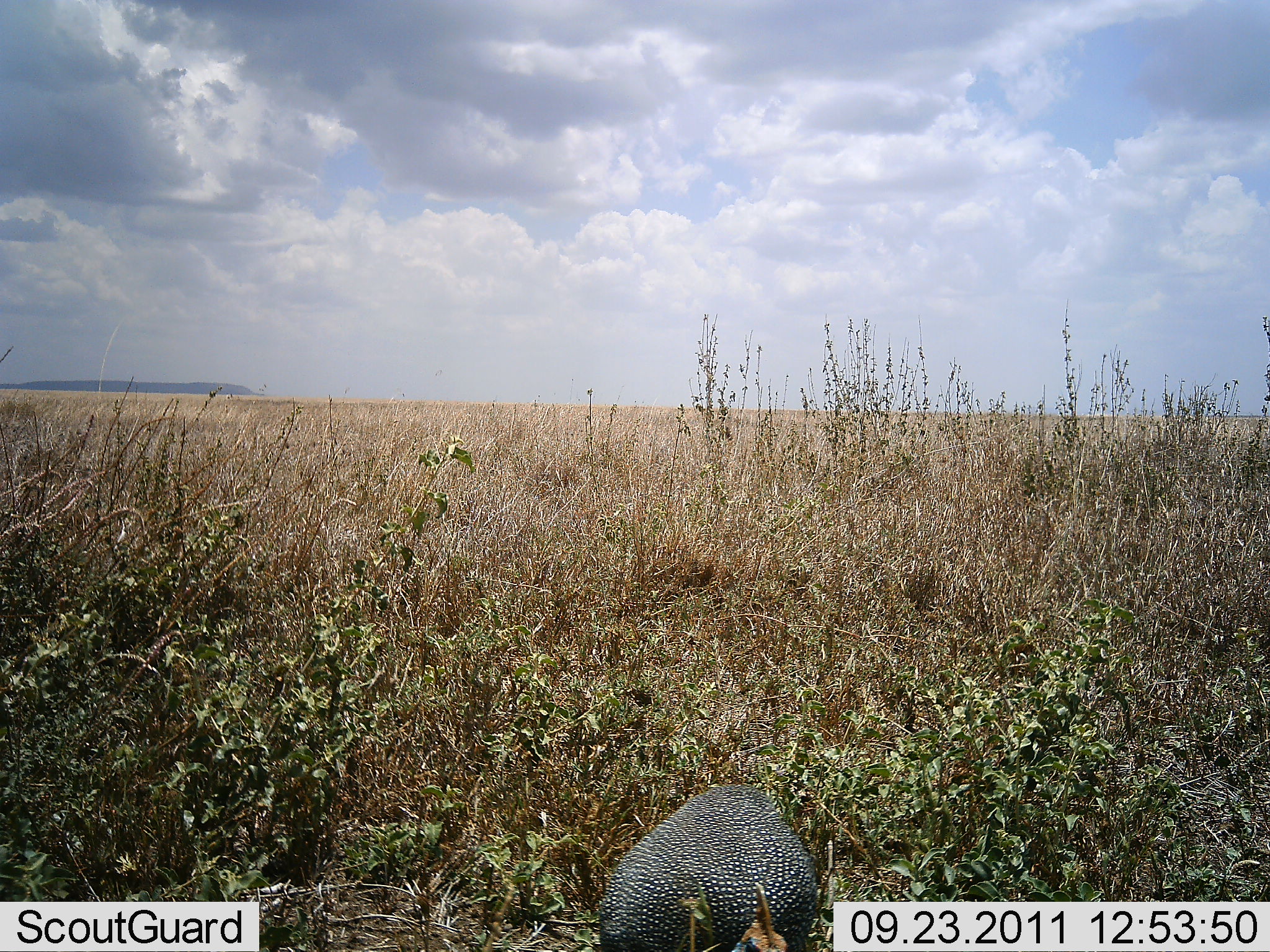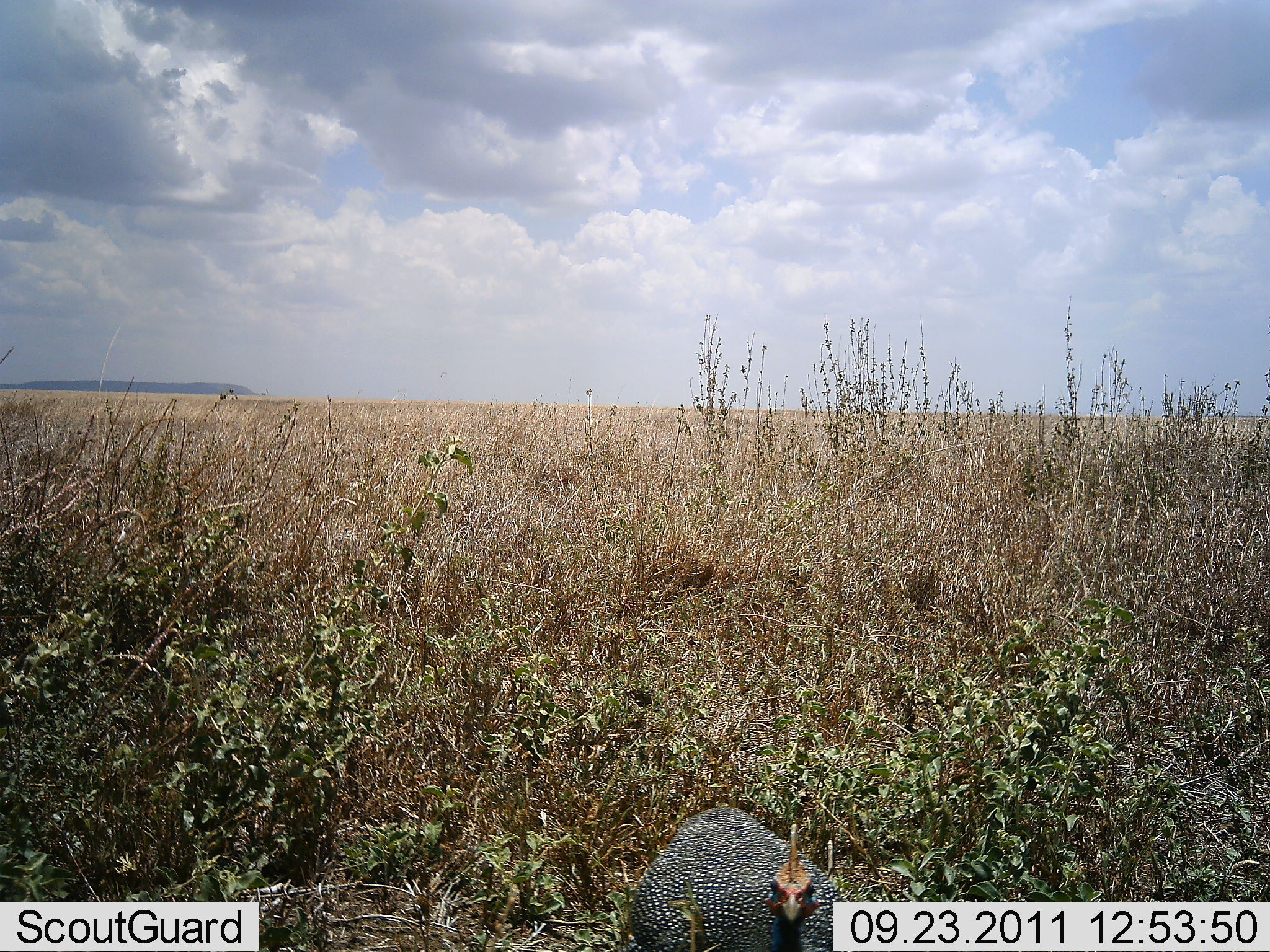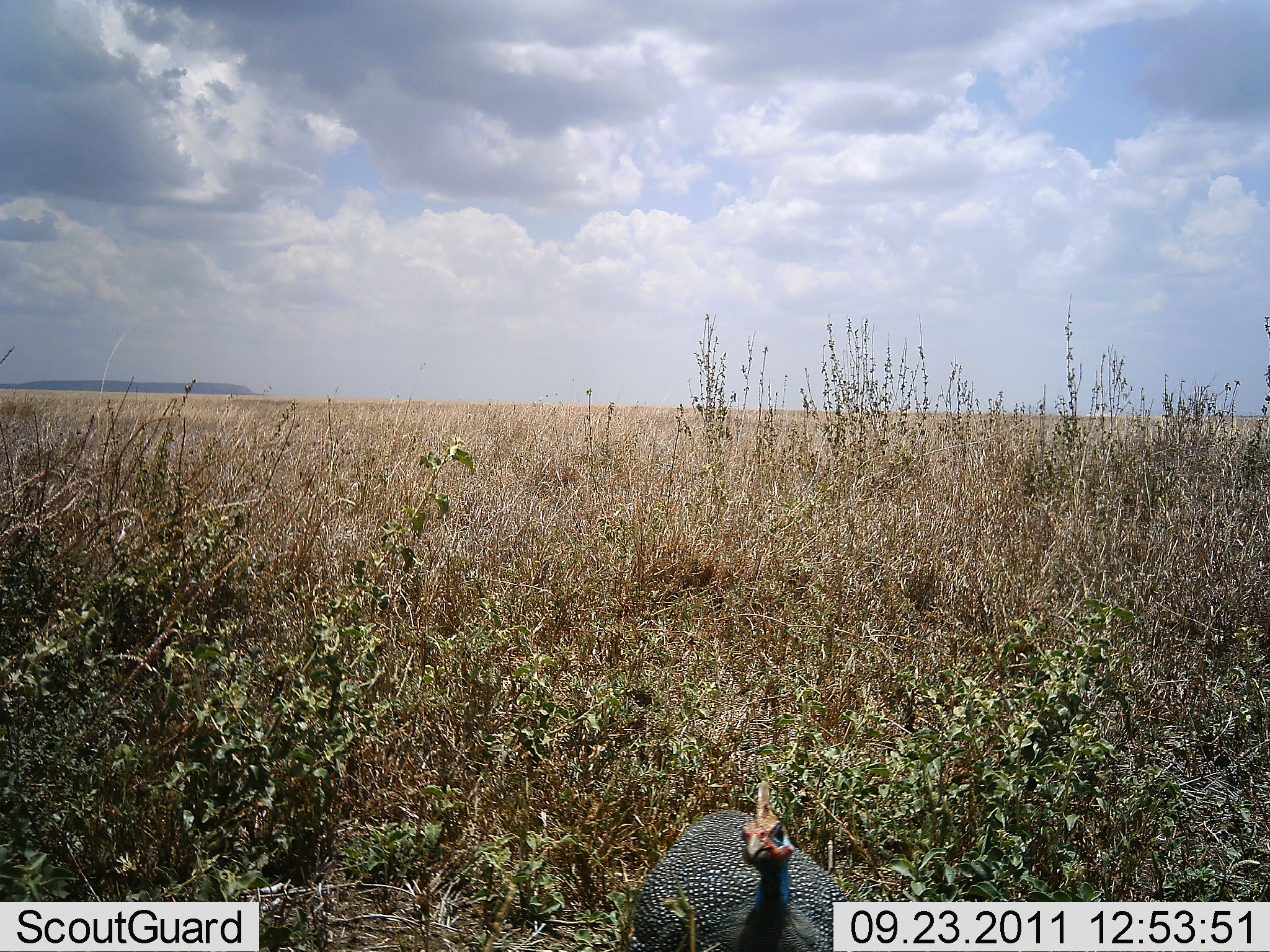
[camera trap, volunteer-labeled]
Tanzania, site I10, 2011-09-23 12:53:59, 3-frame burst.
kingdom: Animalia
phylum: Chordata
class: Aves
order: Galliformes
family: Numididae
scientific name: Numididae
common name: guinea fowl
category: guineafowl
Guineafowl (guinea fowl) (Numididae), count 1. Behavior (volunteer vote fractions): standing 77%, resting 0%, moving 15%, interacting 0%. Young present (vote fraction): 0%. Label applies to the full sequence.